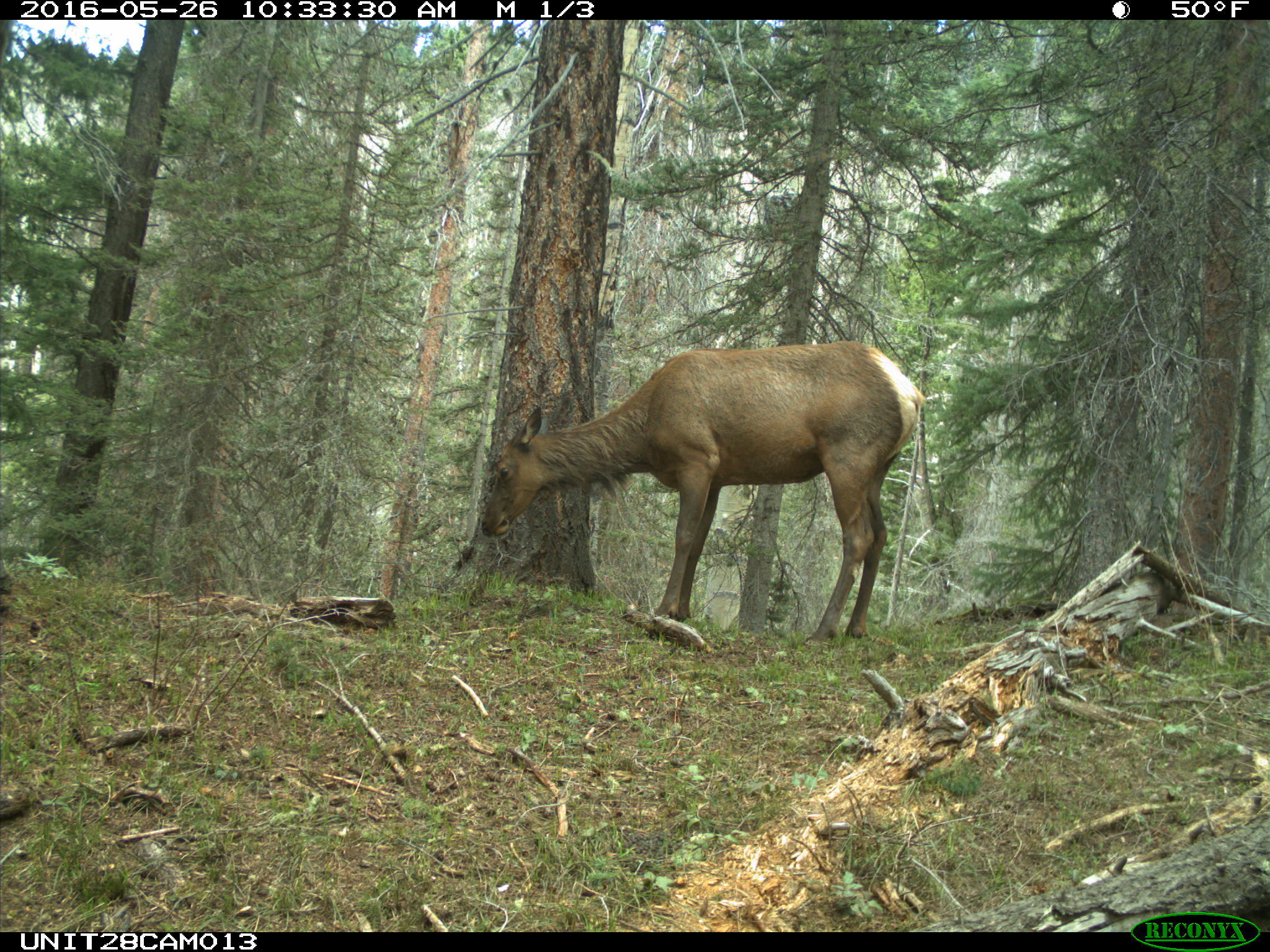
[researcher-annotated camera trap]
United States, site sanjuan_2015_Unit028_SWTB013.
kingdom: Animalia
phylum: Chordata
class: Mammalia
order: Artiodactyla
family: Cervidae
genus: Cervus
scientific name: Cervus elaphus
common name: red deer